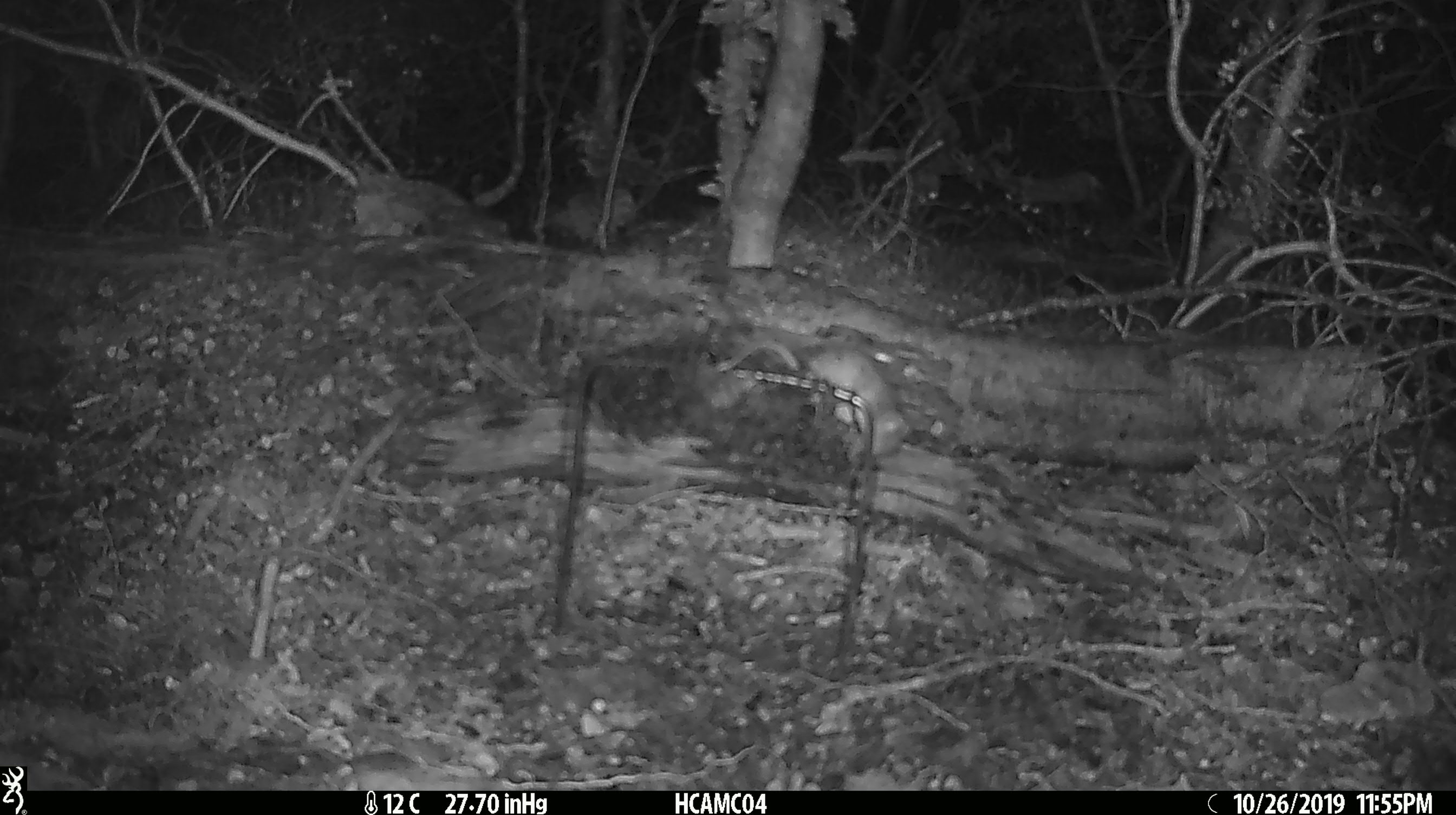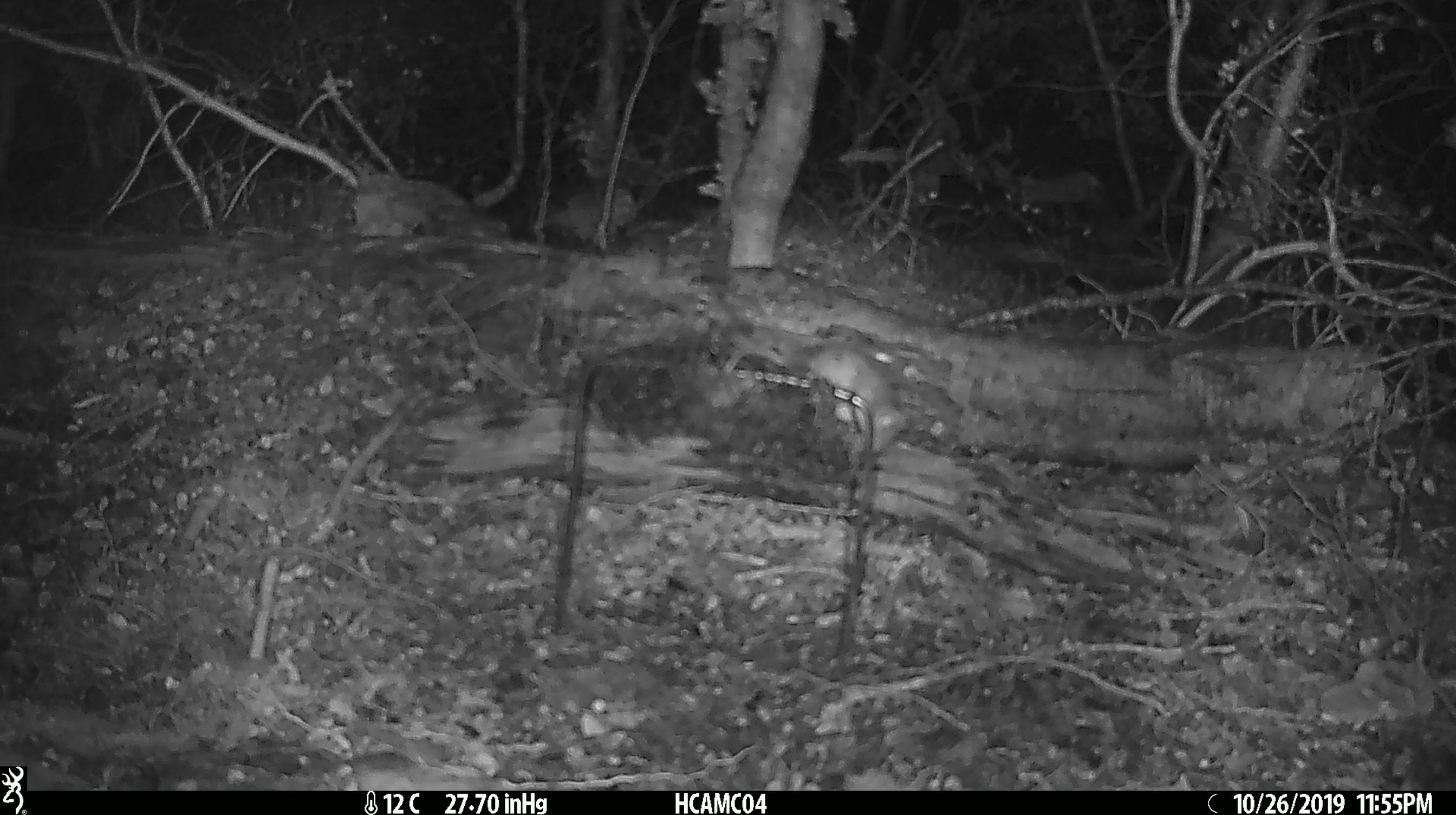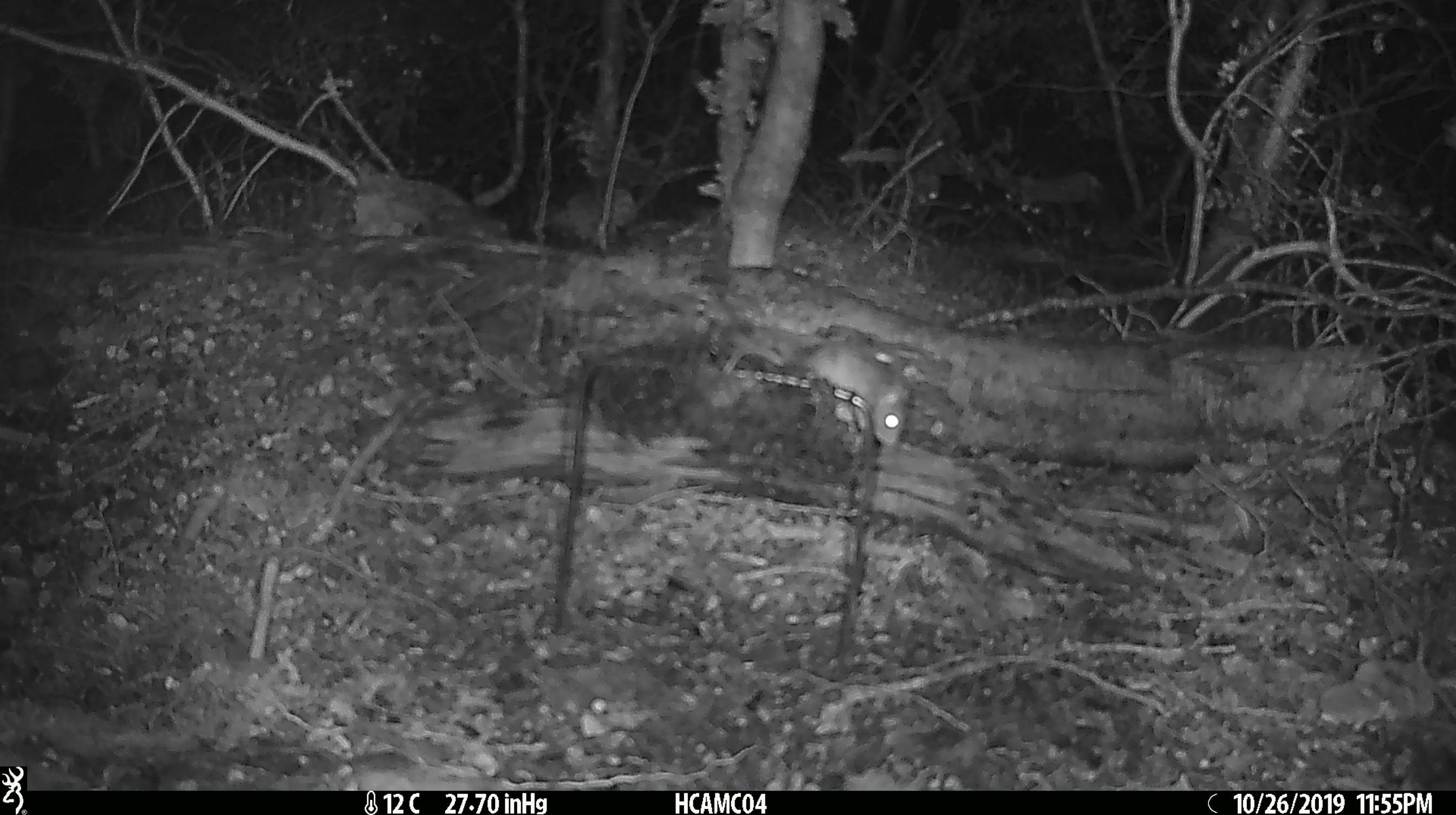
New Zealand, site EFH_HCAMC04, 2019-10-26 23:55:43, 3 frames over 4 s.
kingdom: Animalia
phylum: Chordata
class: Mammalia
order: Rodentia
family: Muridae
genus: Mus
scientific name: Mus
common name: mouse